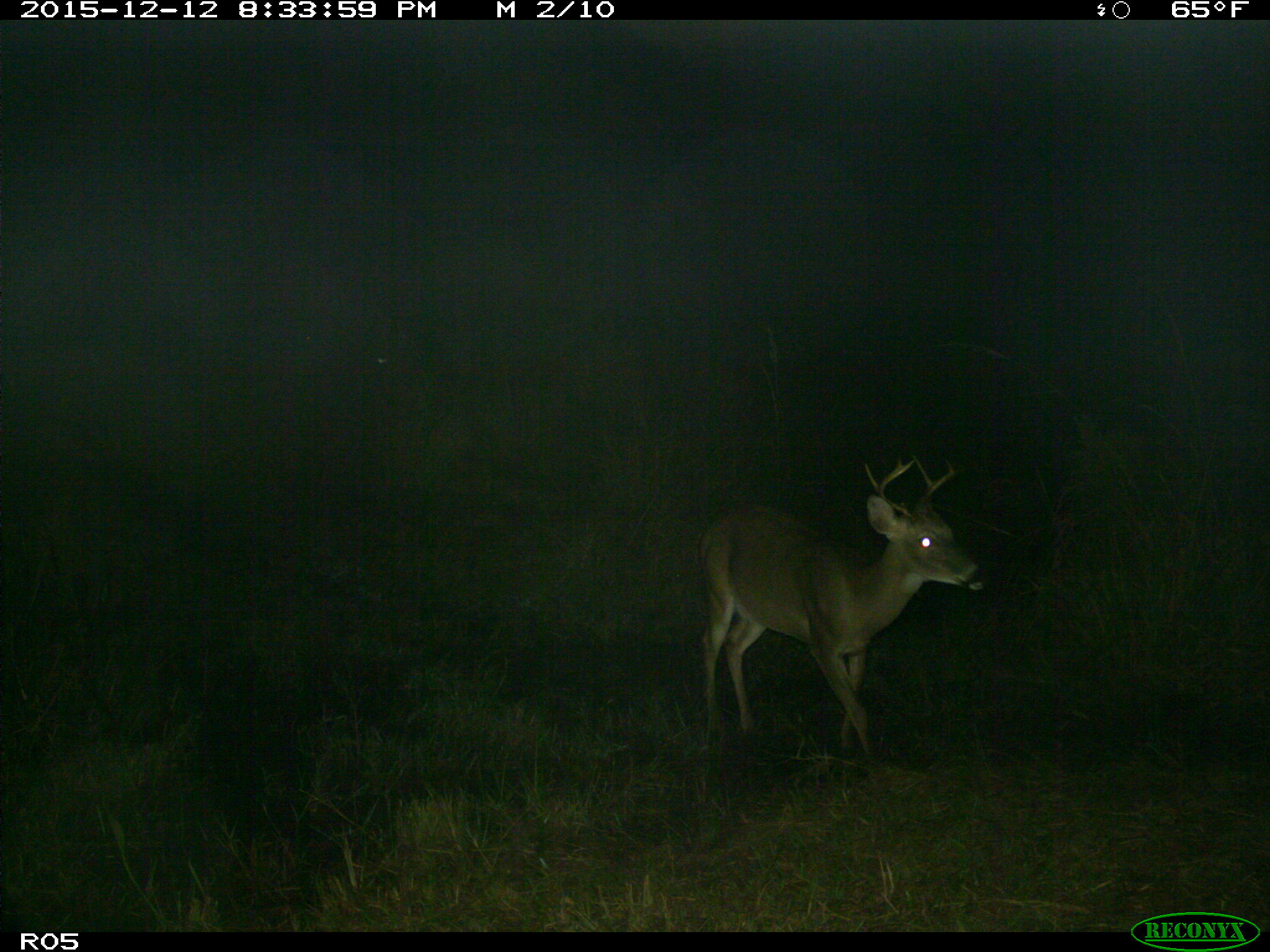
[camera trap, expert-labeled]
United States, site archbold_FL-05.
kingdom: Animalia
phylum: Chordata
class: Mammalia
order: Artiodactyla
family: Cervidae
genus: Odocoileus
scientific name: Odocoileus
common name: deer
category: unidentified deer